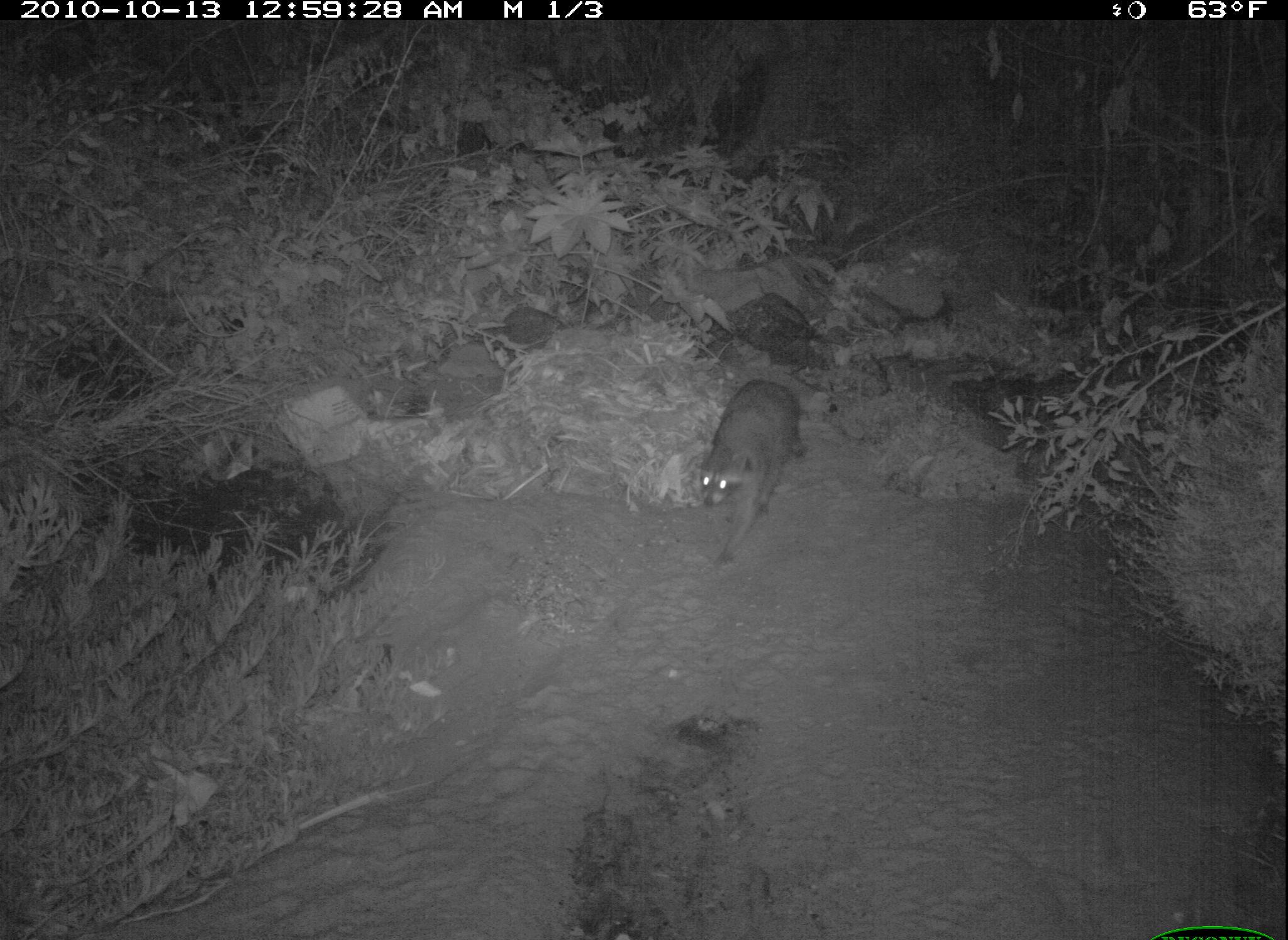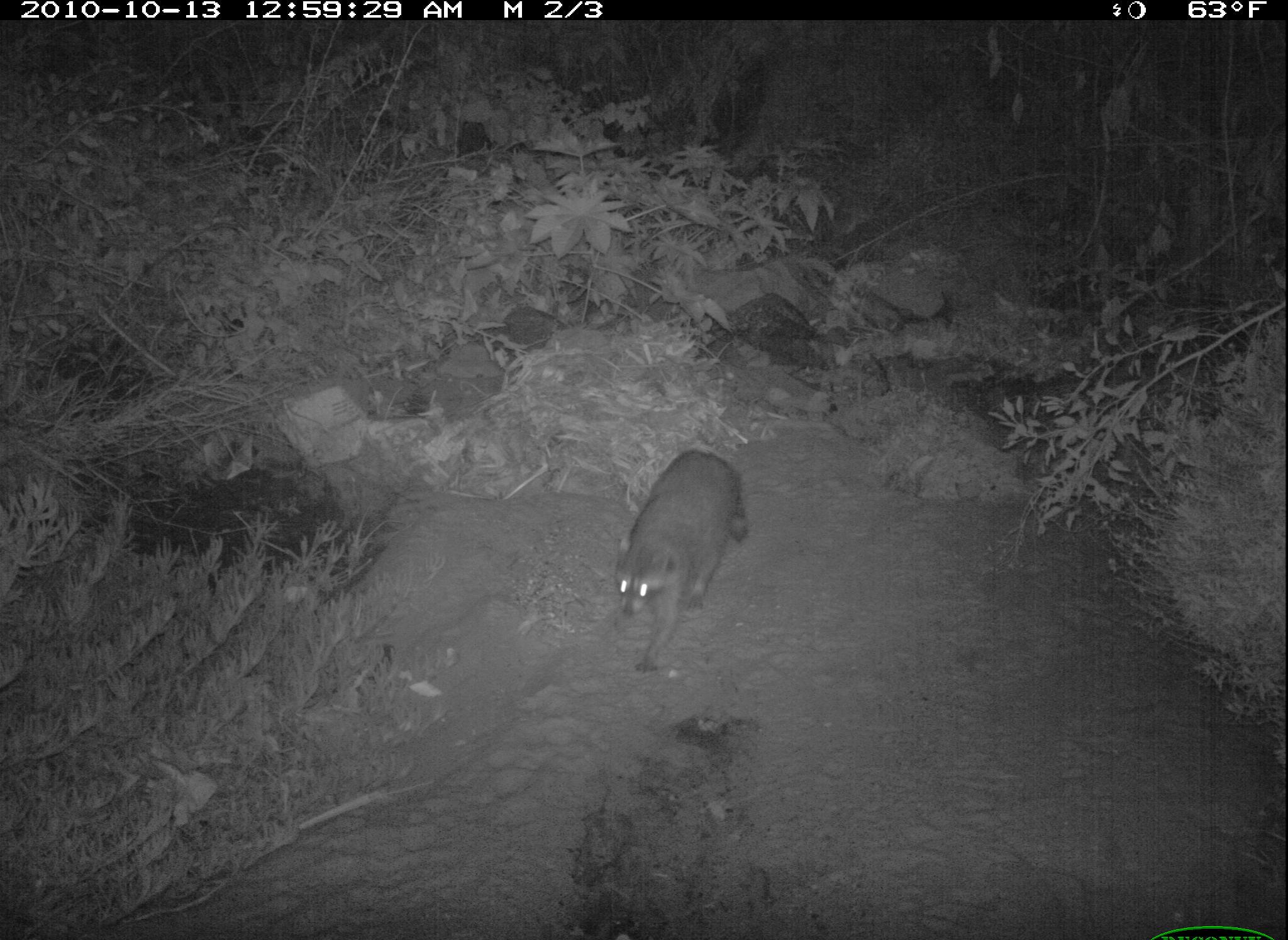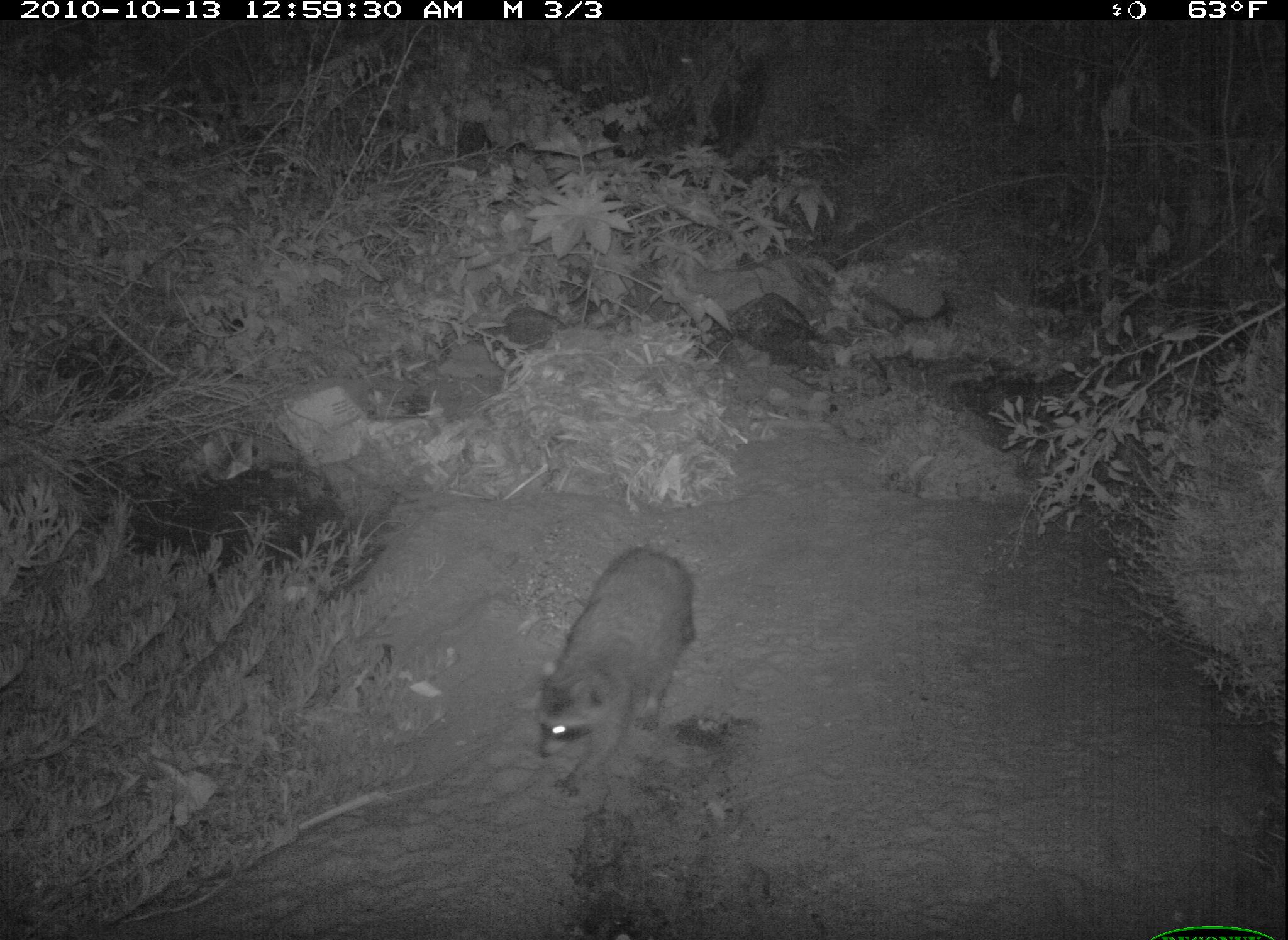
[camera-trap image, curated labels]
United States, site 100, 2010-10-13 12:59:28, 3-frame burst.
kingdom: Animalia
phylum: Chordata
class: Mammalia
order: Carnivora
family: Procyonidae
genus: Procyon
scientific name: Procyon lotor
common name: raccoon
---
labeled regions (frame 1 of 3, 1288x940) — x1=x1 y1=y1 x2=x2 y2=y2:
raccoon: x1=657 y1=361 x2=807 y2=562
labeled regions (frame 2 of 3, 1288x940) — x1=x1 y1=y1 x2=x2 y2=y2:
raccoon: x1=602 y1=443 x2=758 y2=686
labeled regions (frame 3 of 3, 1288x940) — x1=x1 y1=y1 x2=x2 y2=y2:
raccoon: x1=523 y1=549 x2=704 y2=801